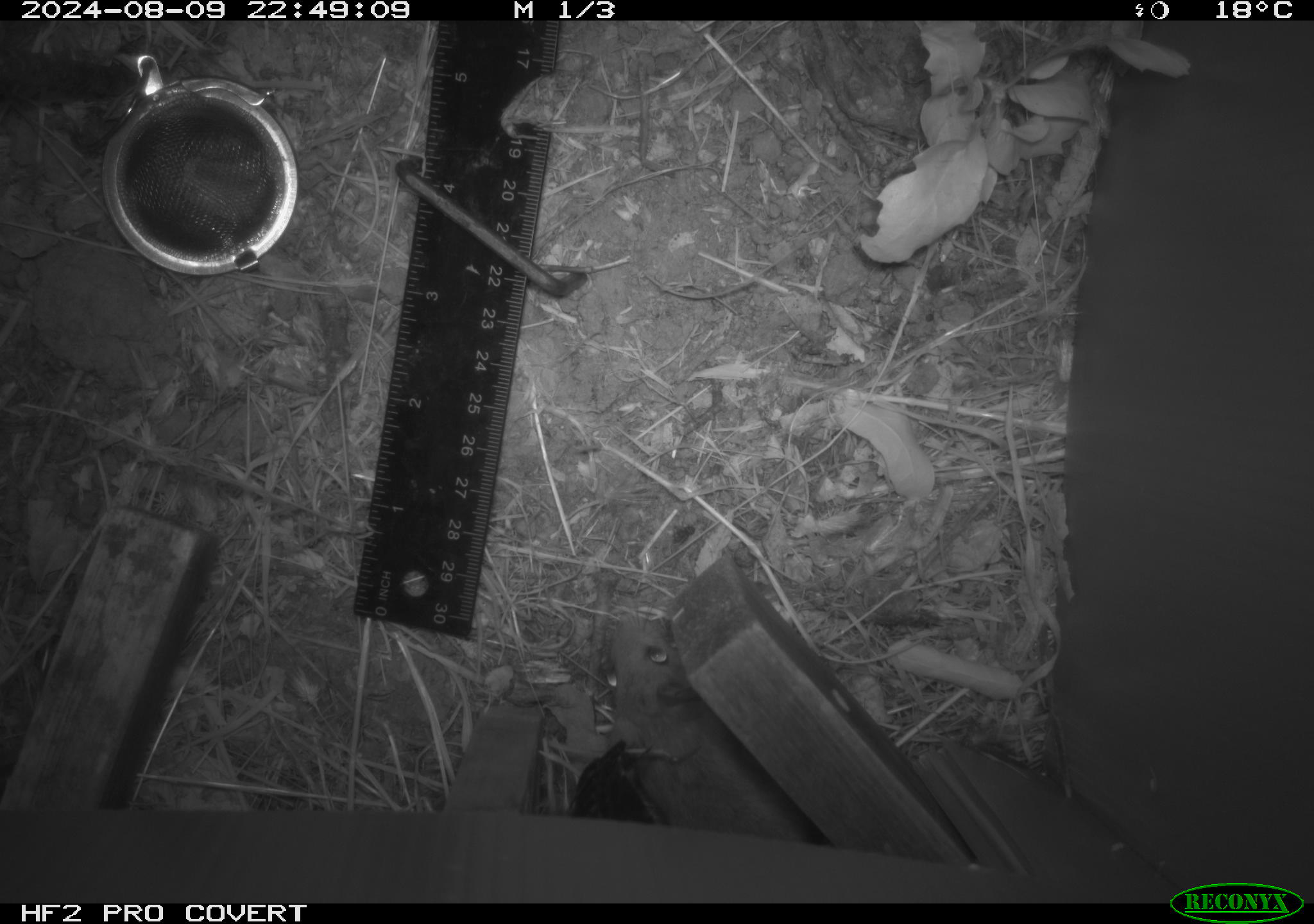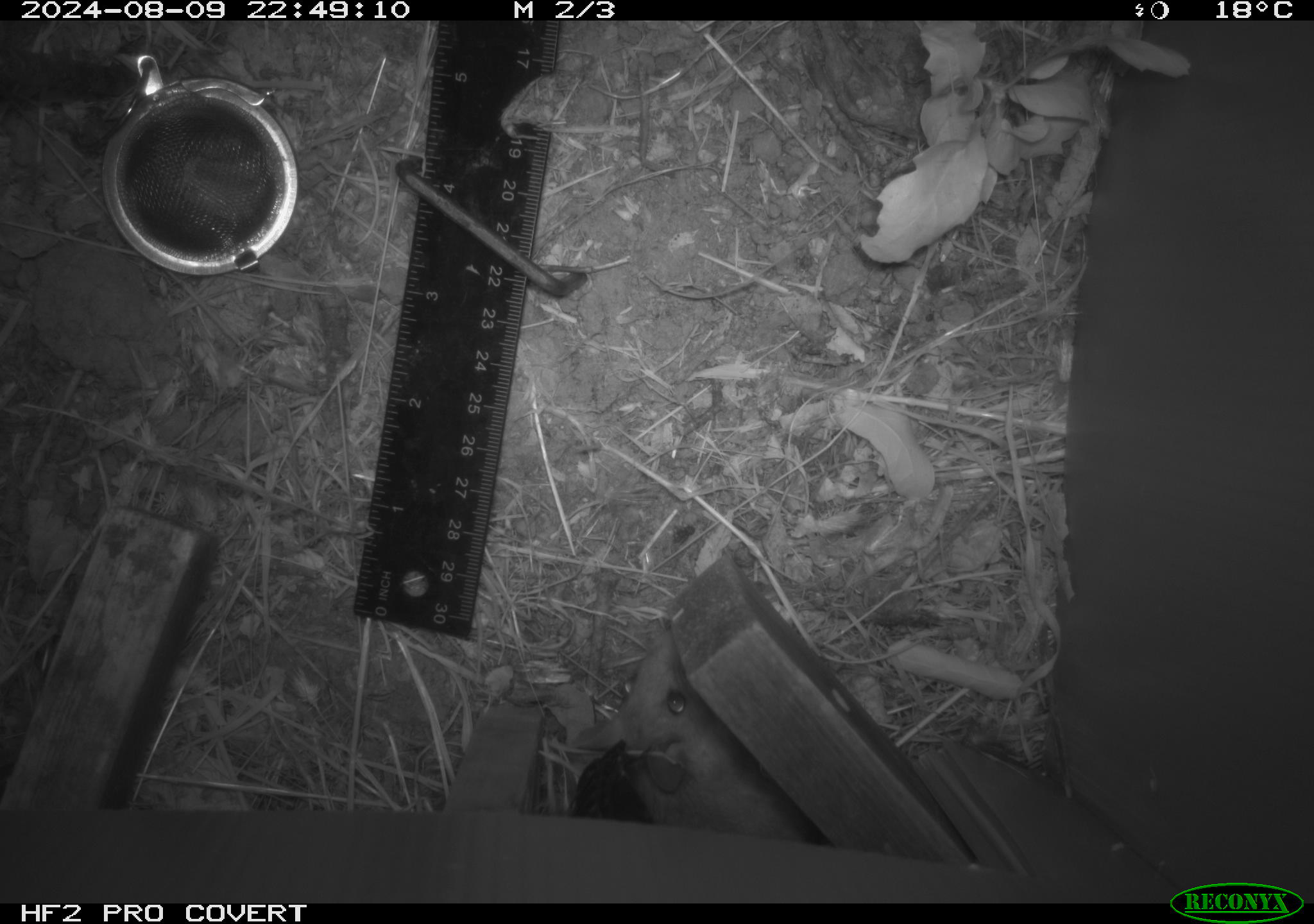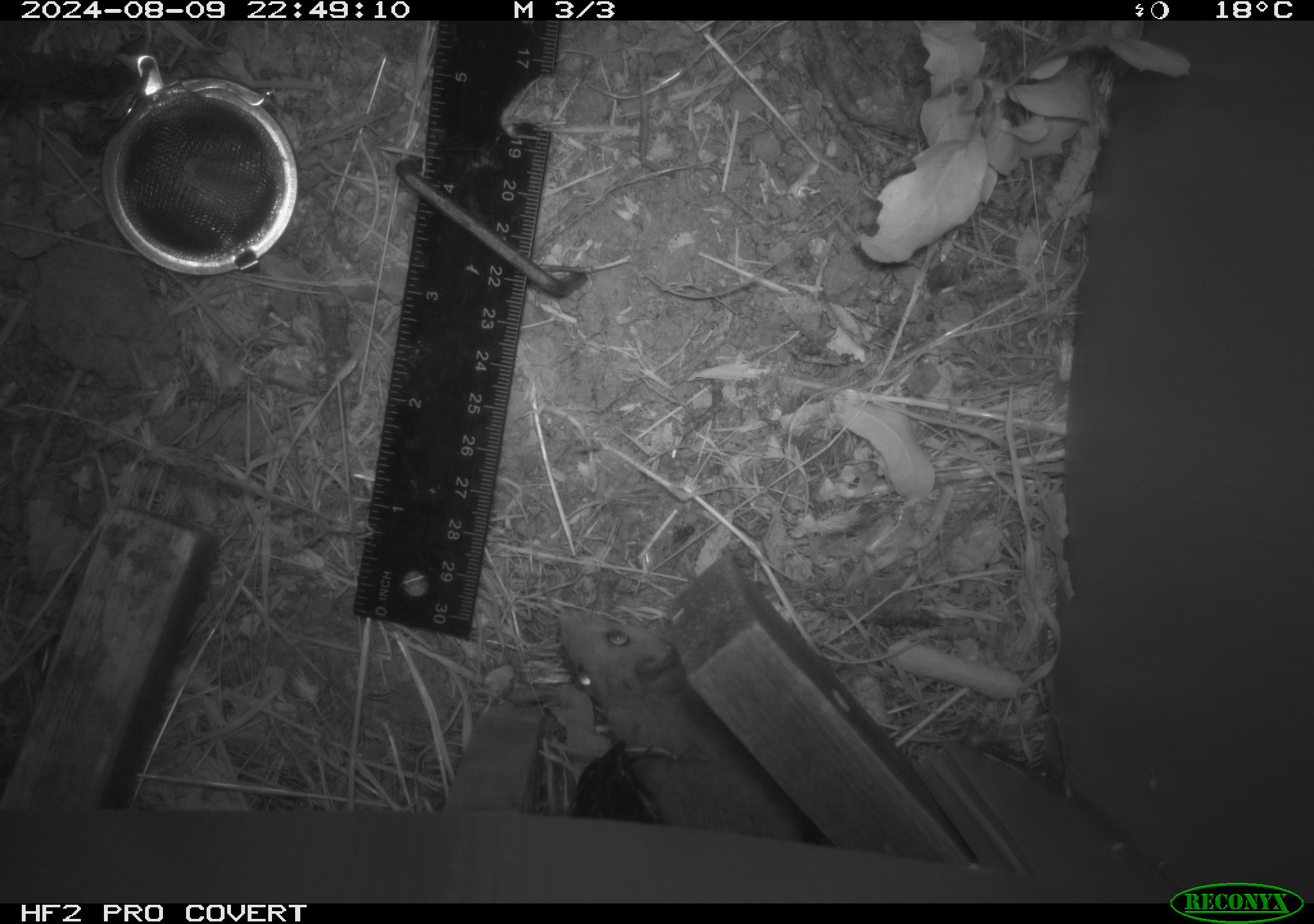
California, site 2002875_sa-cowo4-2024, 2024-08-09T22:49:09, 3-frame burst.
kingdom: Animalia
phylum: Chordata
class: Mammalia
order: Rodentia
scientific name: Rodentia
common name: rodent